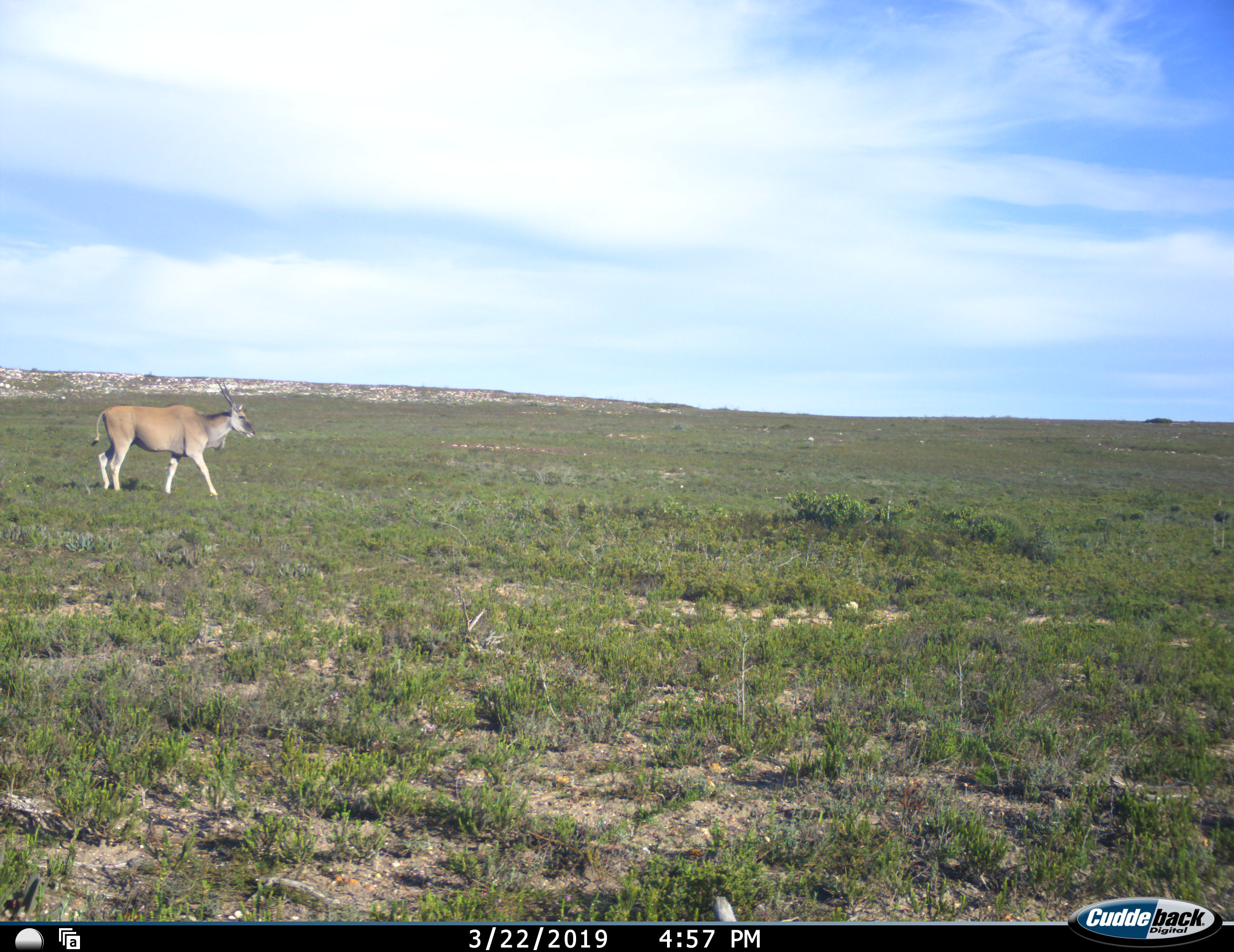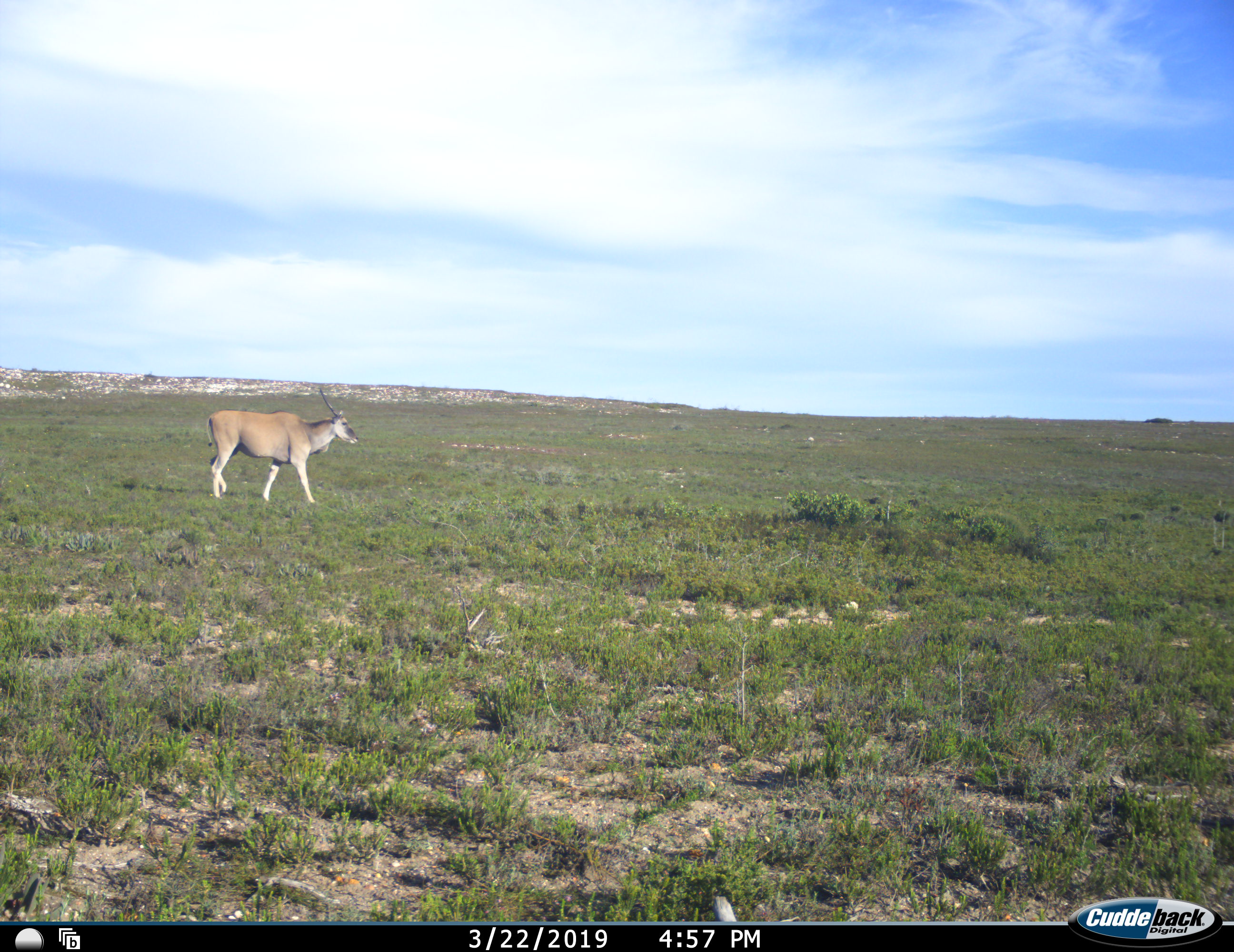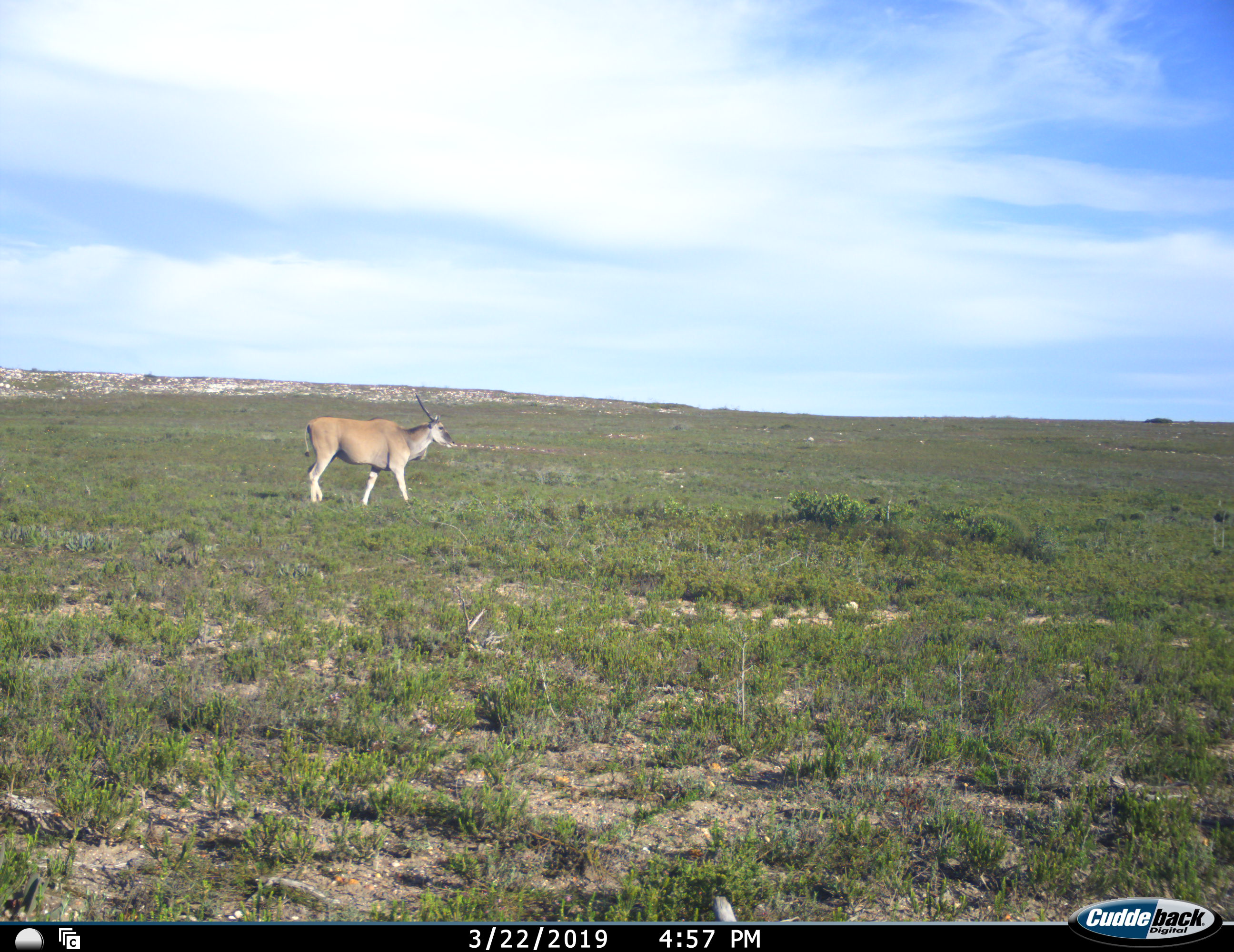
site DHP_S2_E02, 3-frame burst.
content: unidentified animal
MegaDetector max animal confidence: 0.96